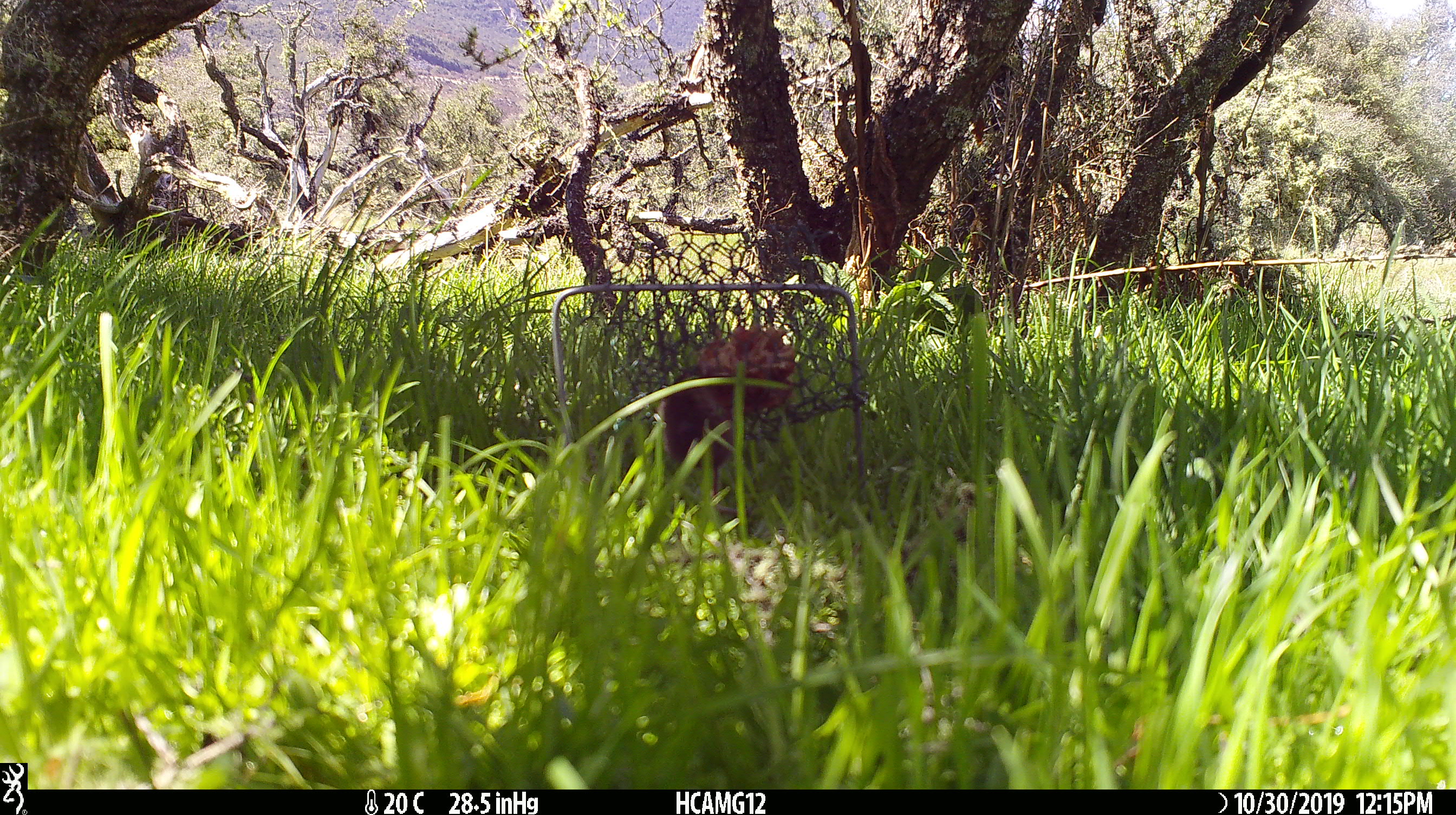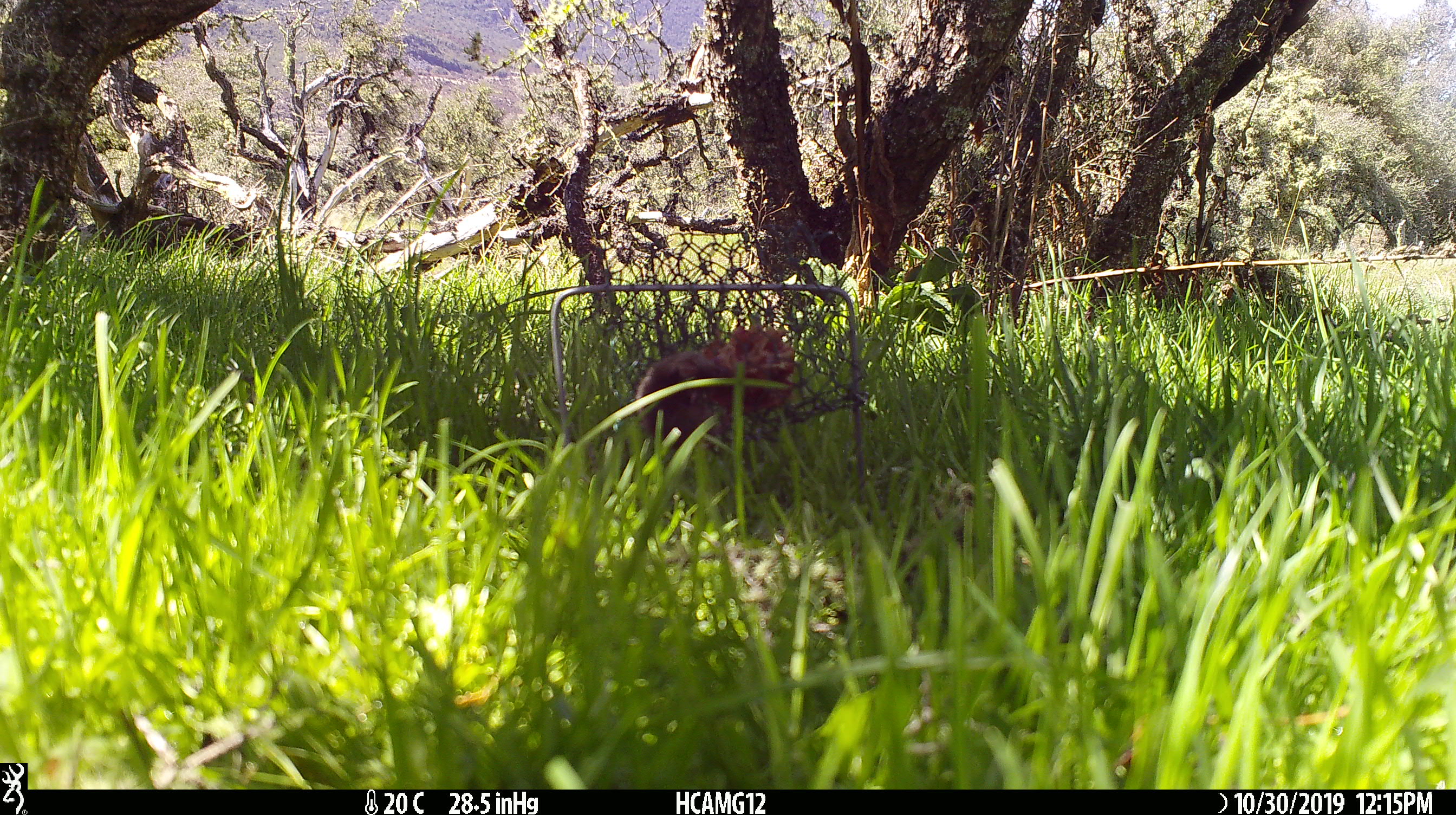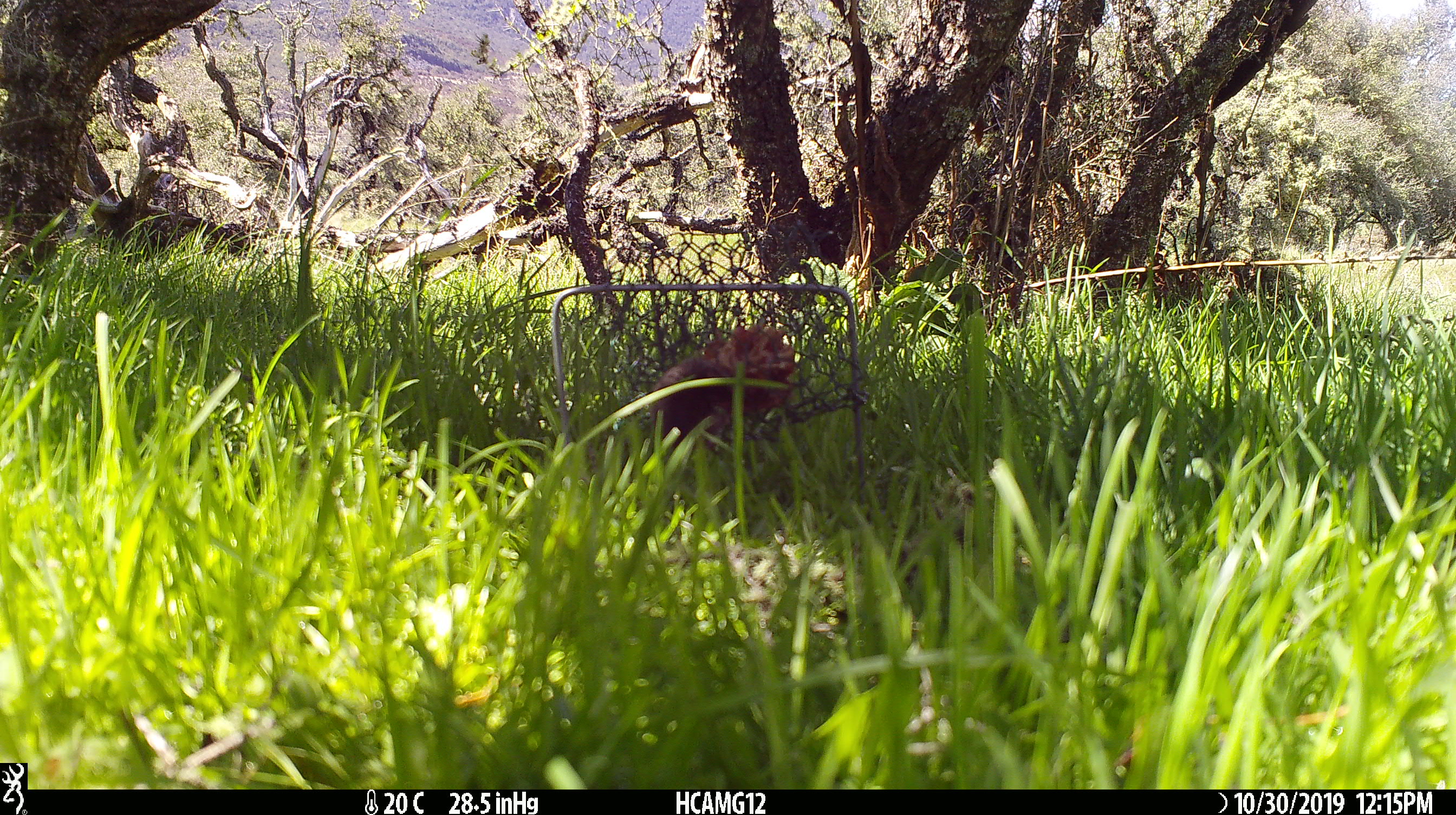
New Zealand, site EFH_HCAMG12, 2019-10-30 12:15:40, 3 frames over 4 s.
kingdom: Animalia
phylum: Chordata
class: Mammalia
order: Rodentia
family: Muridae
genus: Mus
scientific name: Mus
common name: mouse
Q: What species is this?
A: Mouse (Mus).